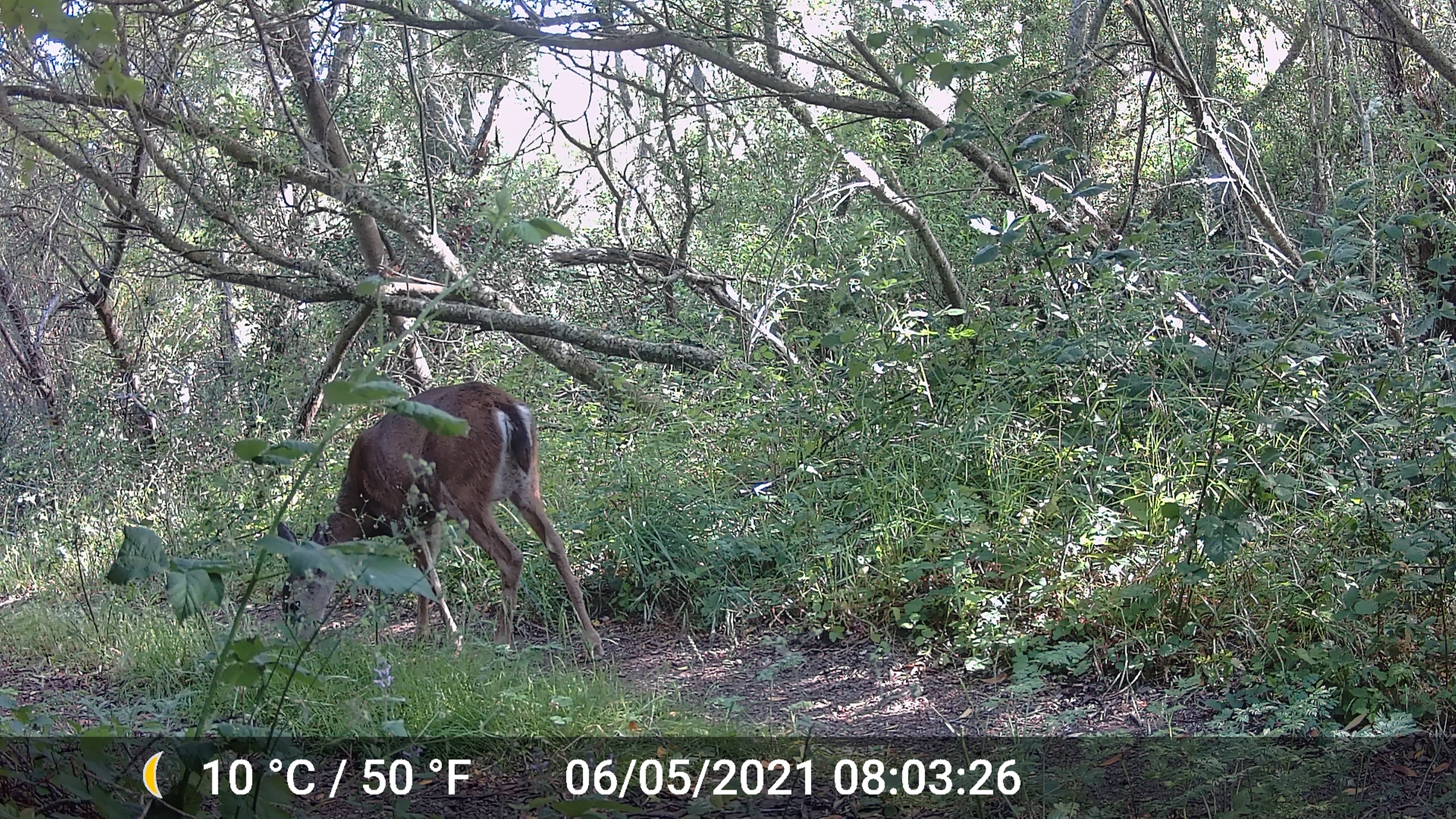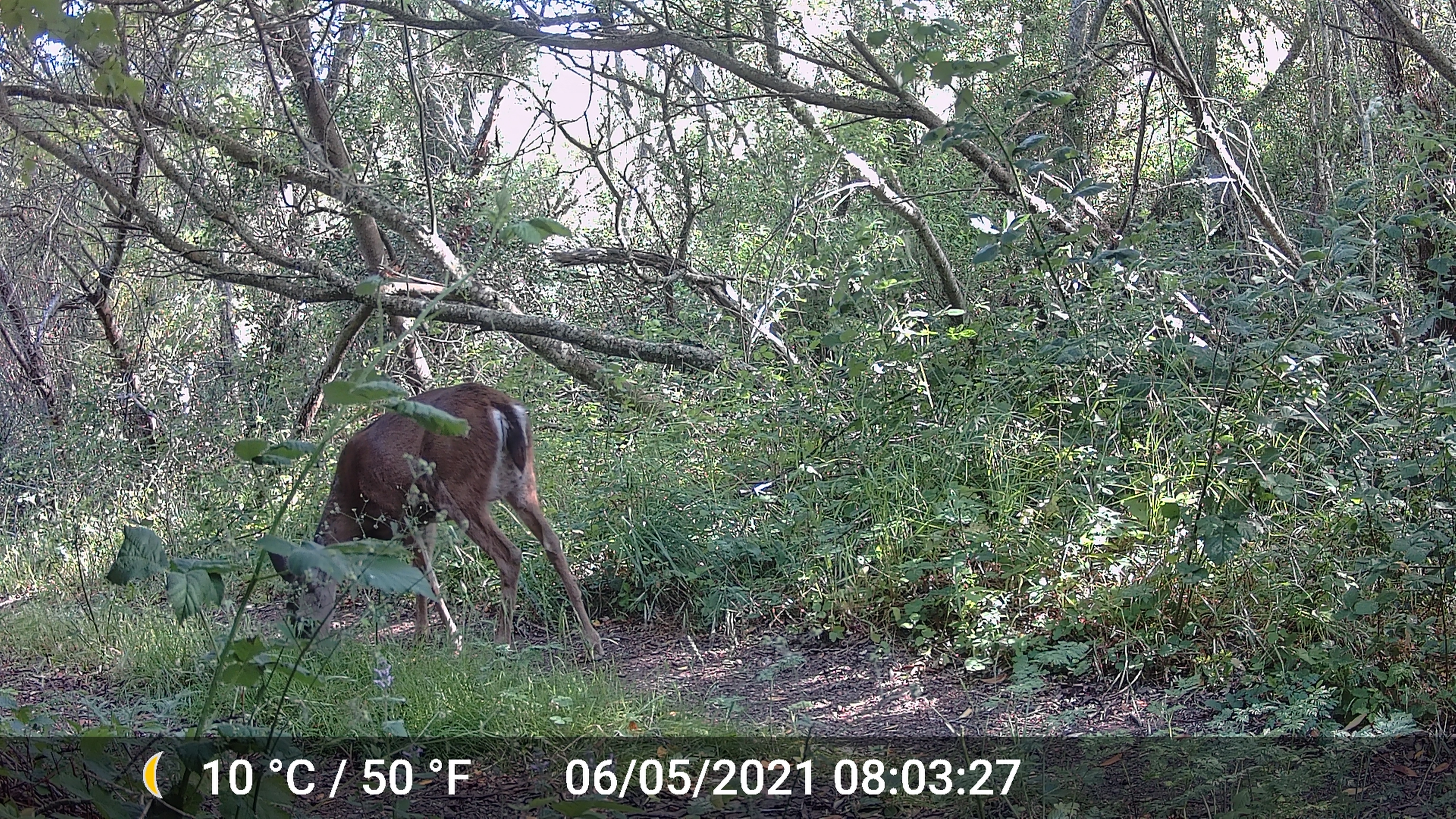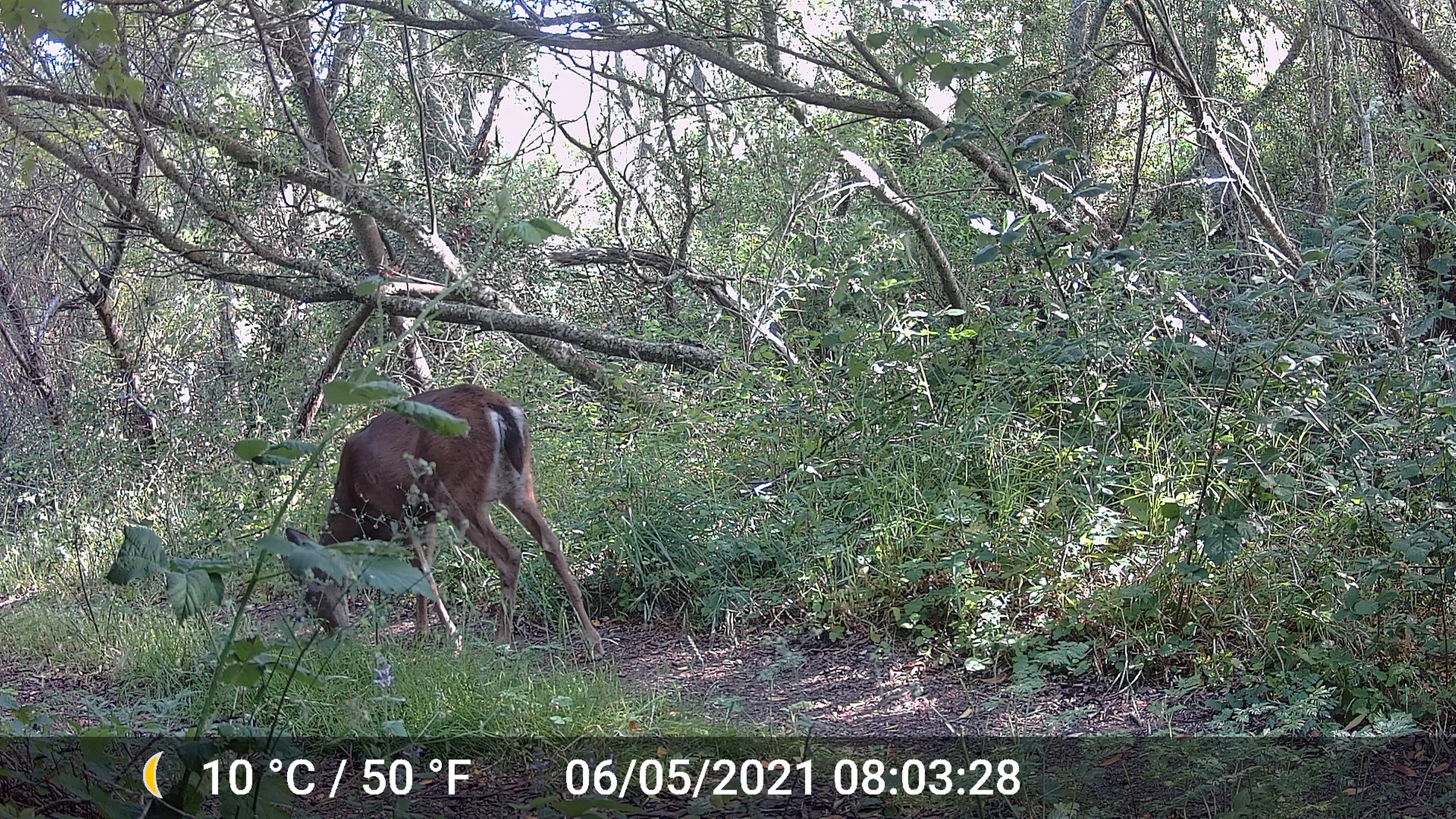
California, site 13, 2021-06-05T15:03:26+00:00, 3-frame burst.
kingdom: Animalia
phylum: Chordata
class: Mammalia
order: Artiodactyla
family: Cervidae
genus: Odocoileus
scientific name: Odocoileus hemionus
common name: mule deer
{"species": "mule deer (Odocoileus hemionus)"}